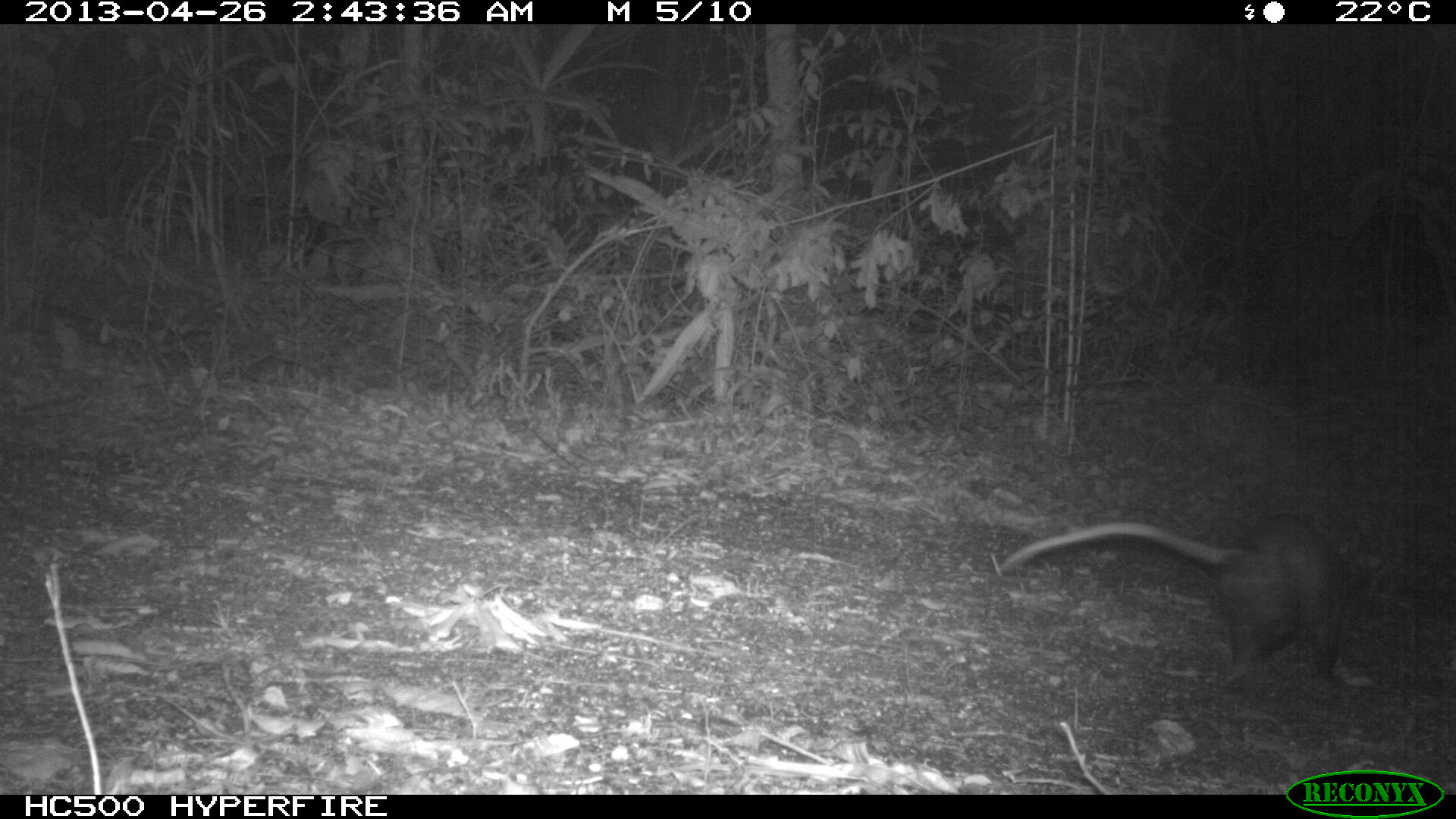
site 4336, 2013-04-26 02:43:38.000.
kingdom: Animalia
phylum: Chordata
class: Mammalia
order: Didelphimorphia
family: Didelphidae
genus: Didelphis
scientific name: Didelphis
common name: american opossums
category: didelphis sp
Didelphis sp (american opossums) (Didelphis), count 1.